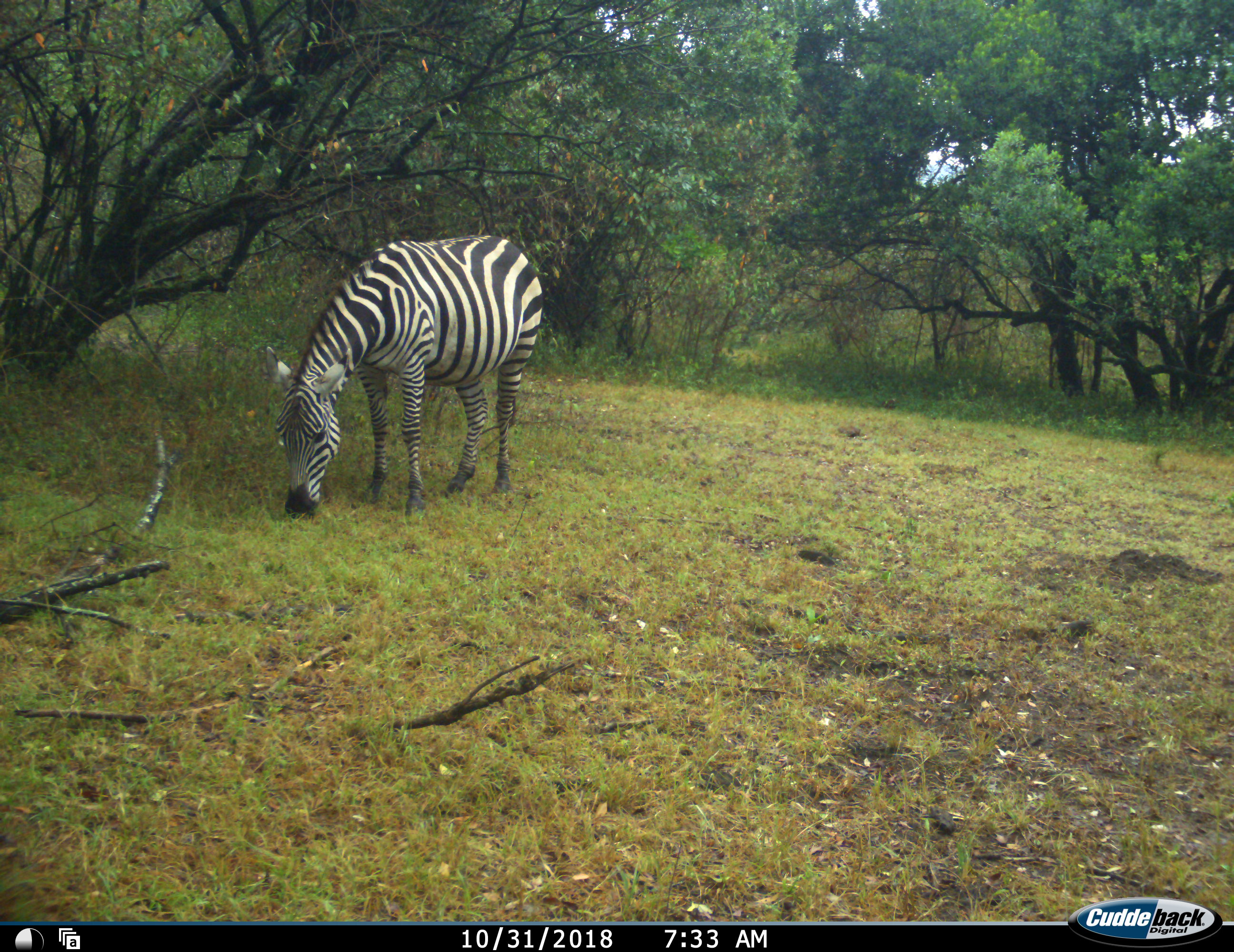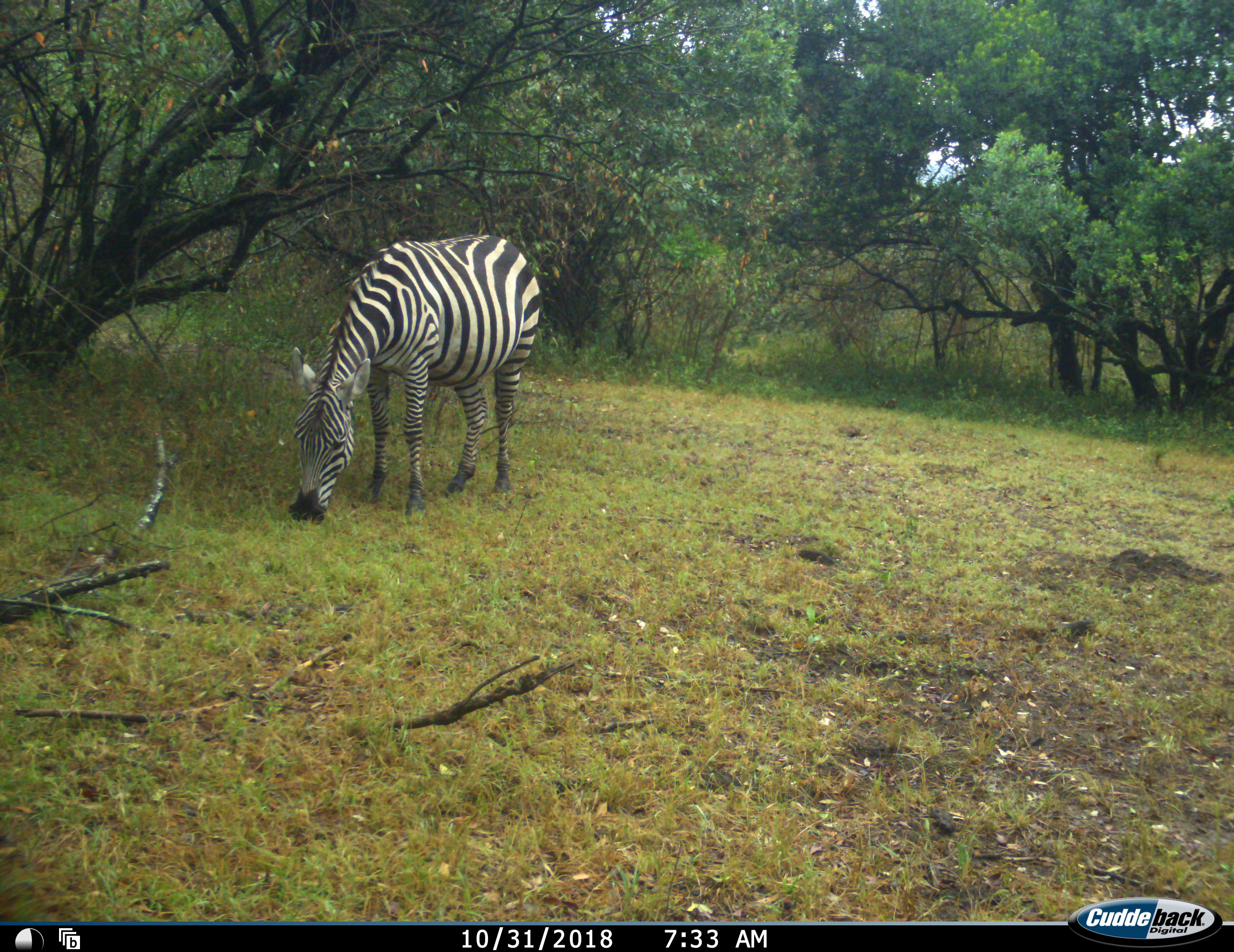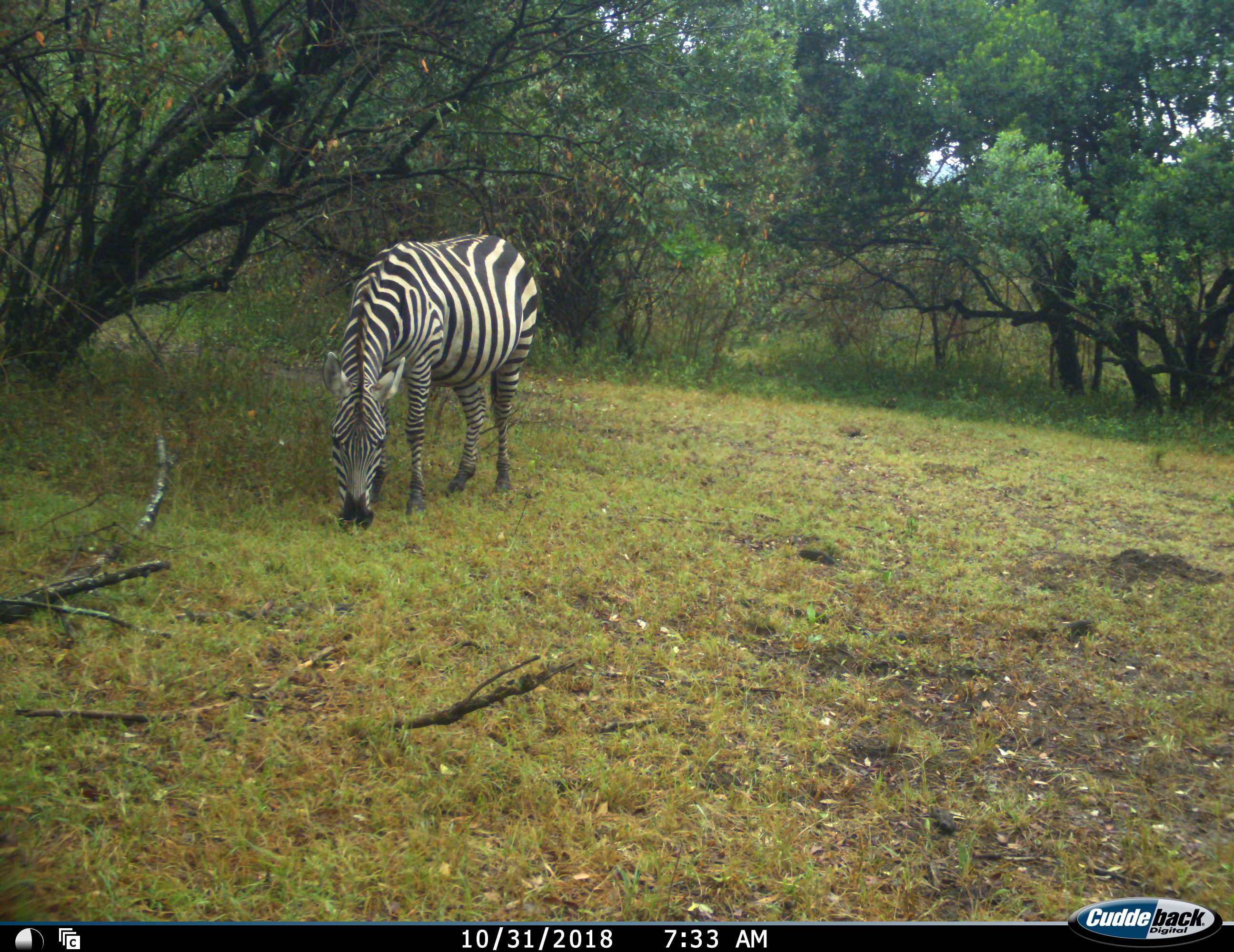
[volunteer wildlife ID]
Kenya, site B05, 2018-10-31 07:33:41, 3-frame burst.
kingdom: Animalia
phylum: Chordata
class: Mammalia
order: Perissodactyla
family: Equidae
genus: Equus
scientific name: Equus quagga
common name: plains zebra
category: zebra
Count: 1.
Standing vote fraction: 10%.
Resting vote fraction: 0%.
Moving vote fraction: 0%.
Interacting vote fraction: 0%.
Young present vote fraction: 0%.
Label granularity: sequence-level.